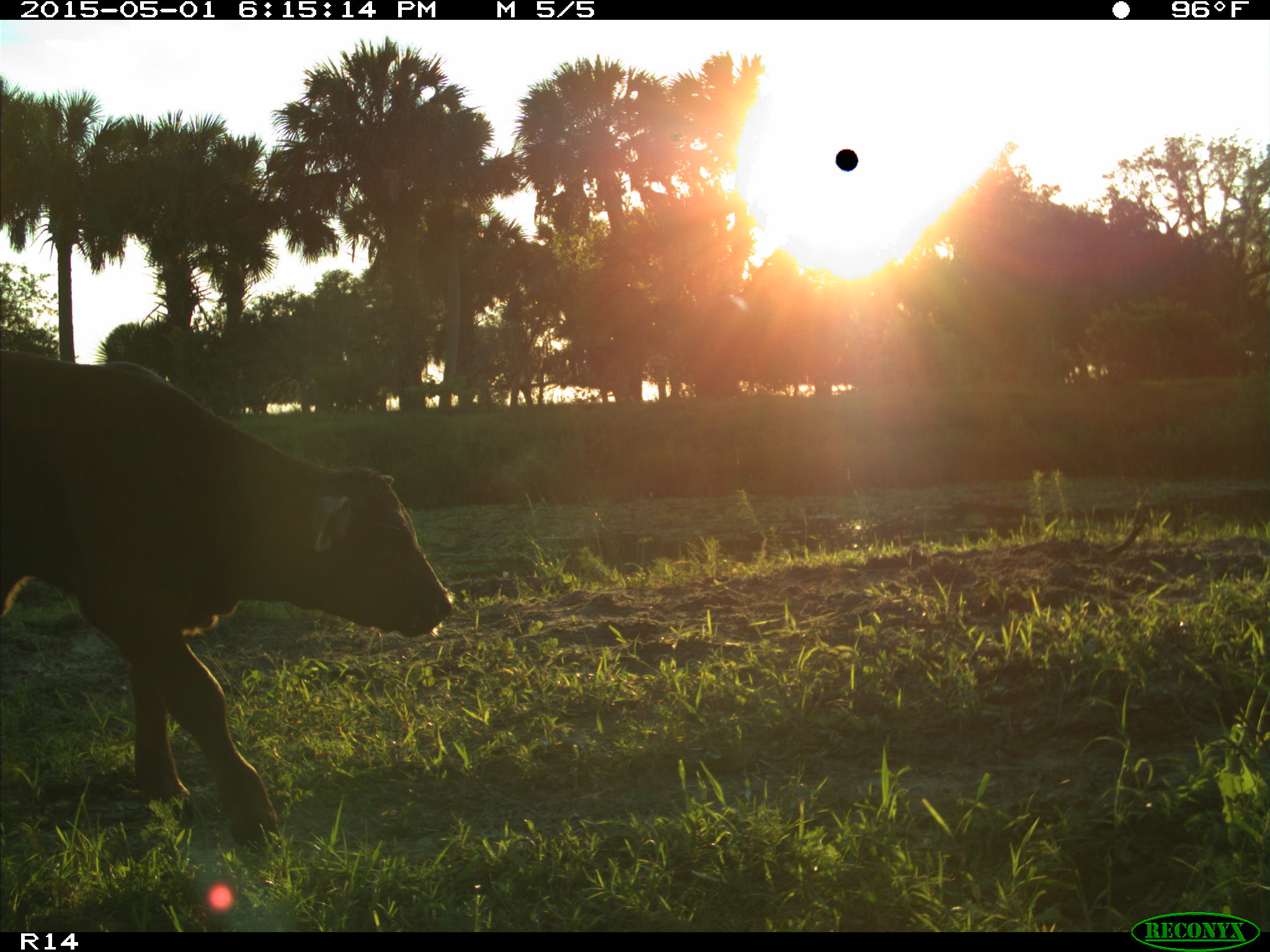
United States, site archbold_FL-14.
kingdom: Animalia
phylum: Chordata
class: Mammalia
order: Artiodactyla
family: Bovidae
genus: Bos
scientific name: Bos taurus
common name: domestic cow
Bos taurus (domestic cow).